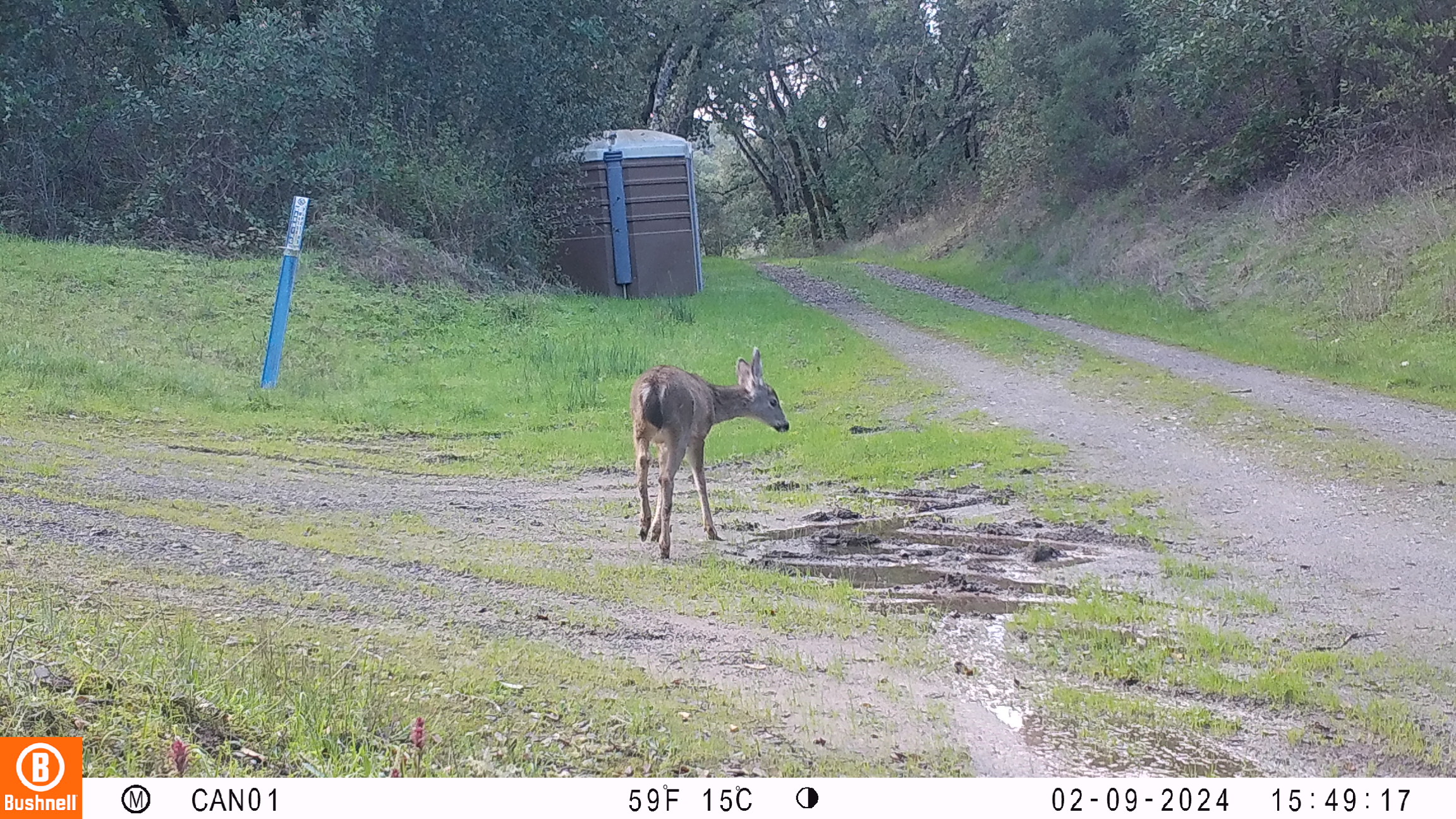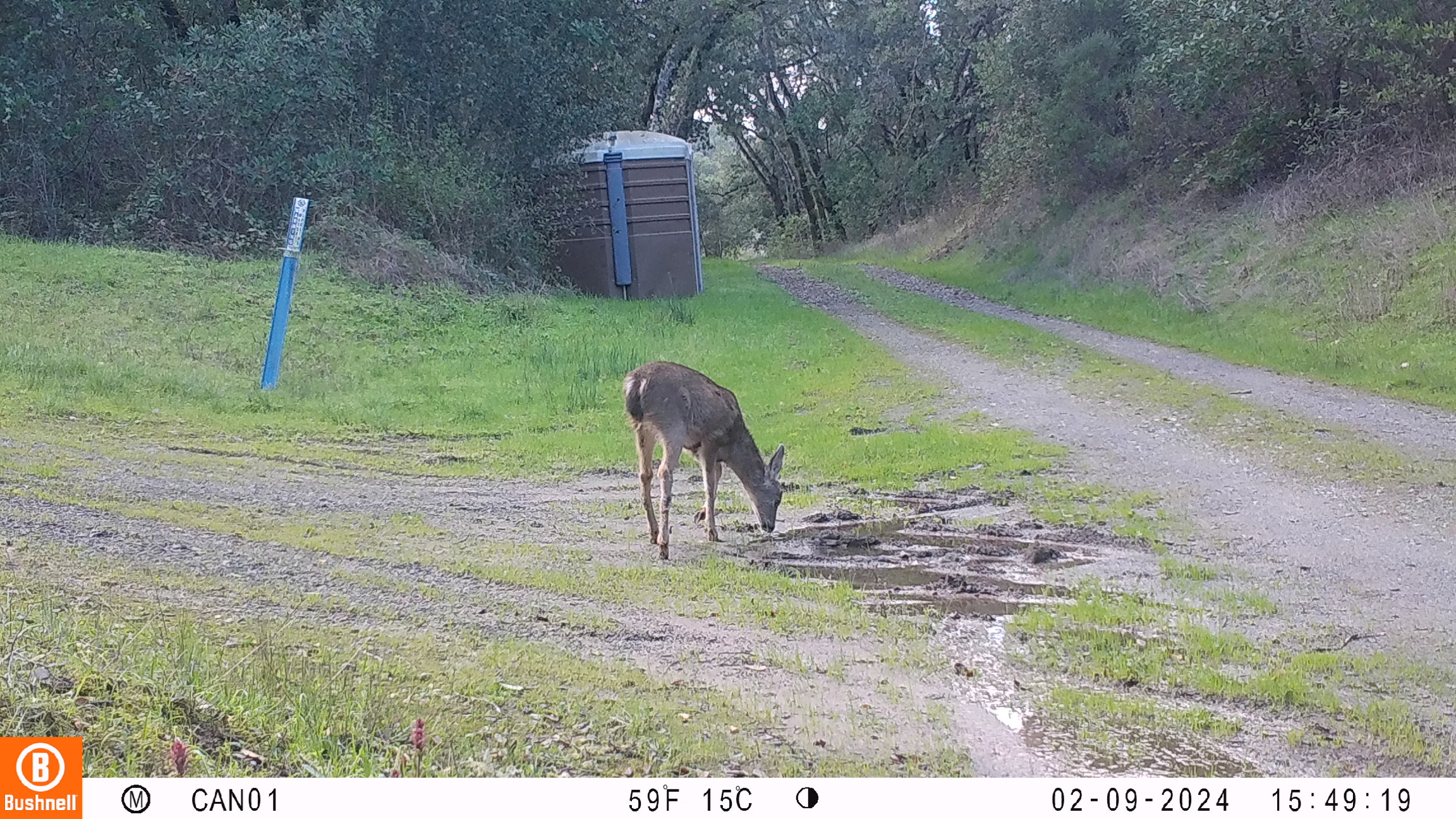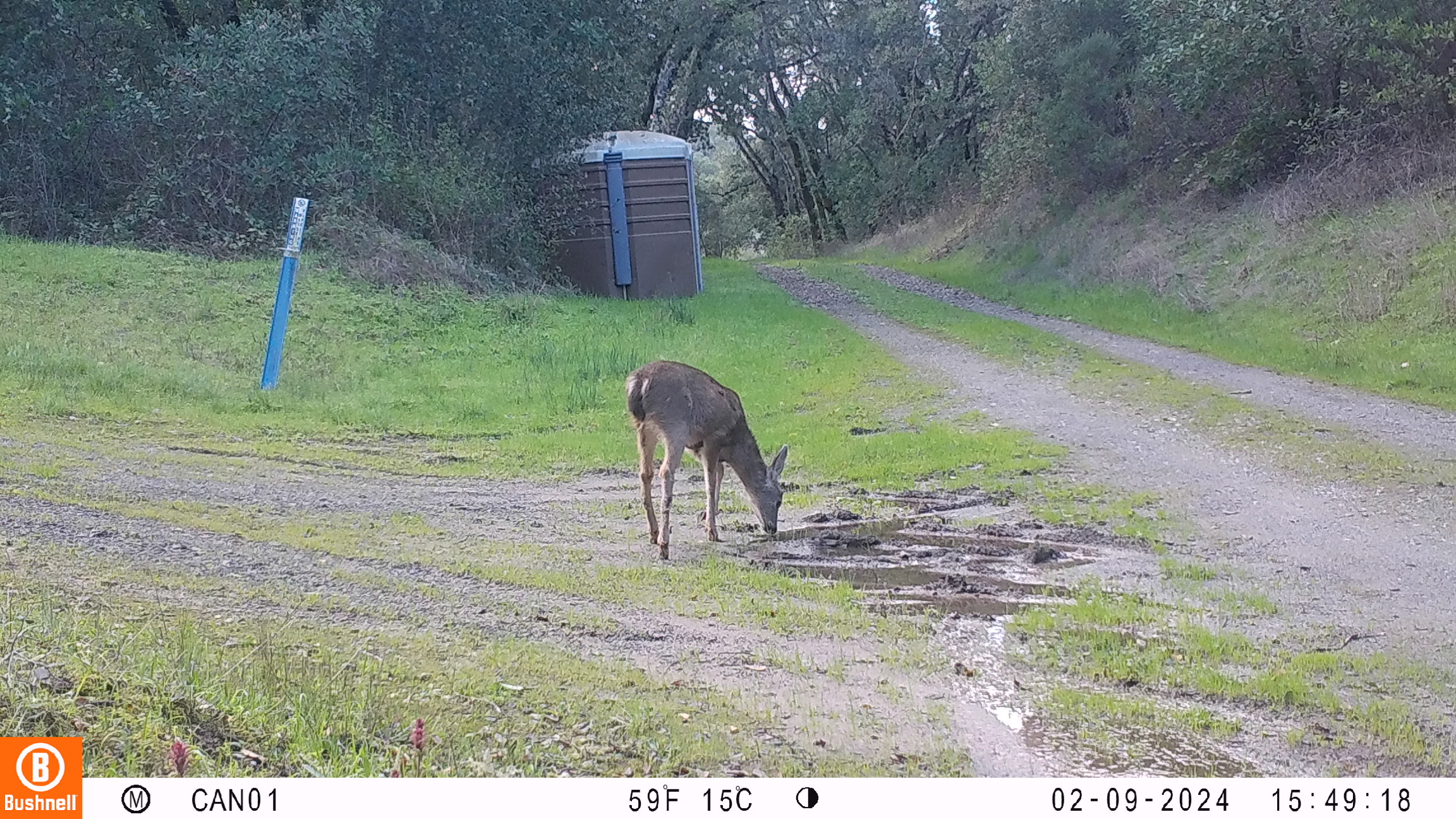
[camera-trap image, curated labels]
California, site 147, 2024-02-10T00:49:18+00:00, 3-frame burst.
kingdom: Animalia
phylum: Chordata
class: Mammalia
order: Artiodactyla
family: Cervidae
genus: Odocoileus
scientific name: Odocoileus hemionus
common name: mule deer